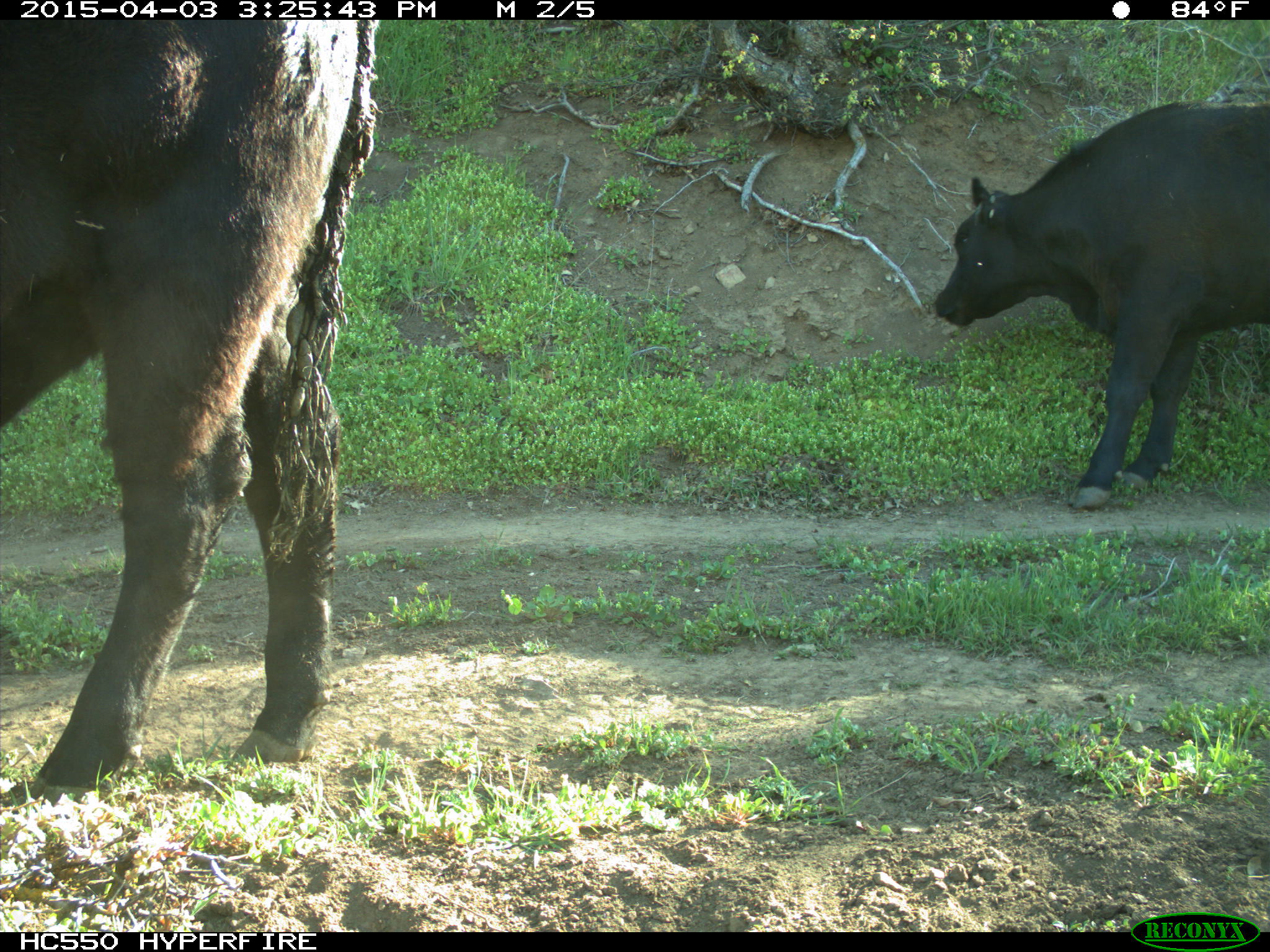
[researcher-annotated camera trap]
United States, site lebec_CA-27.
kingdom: Animalia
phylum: Chordata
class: Mammalia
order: Artiodactyla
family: Bovidae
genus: Bos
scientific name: Bos taurus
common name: domestic cow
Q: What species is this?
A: Bos taurus (domestic cow).